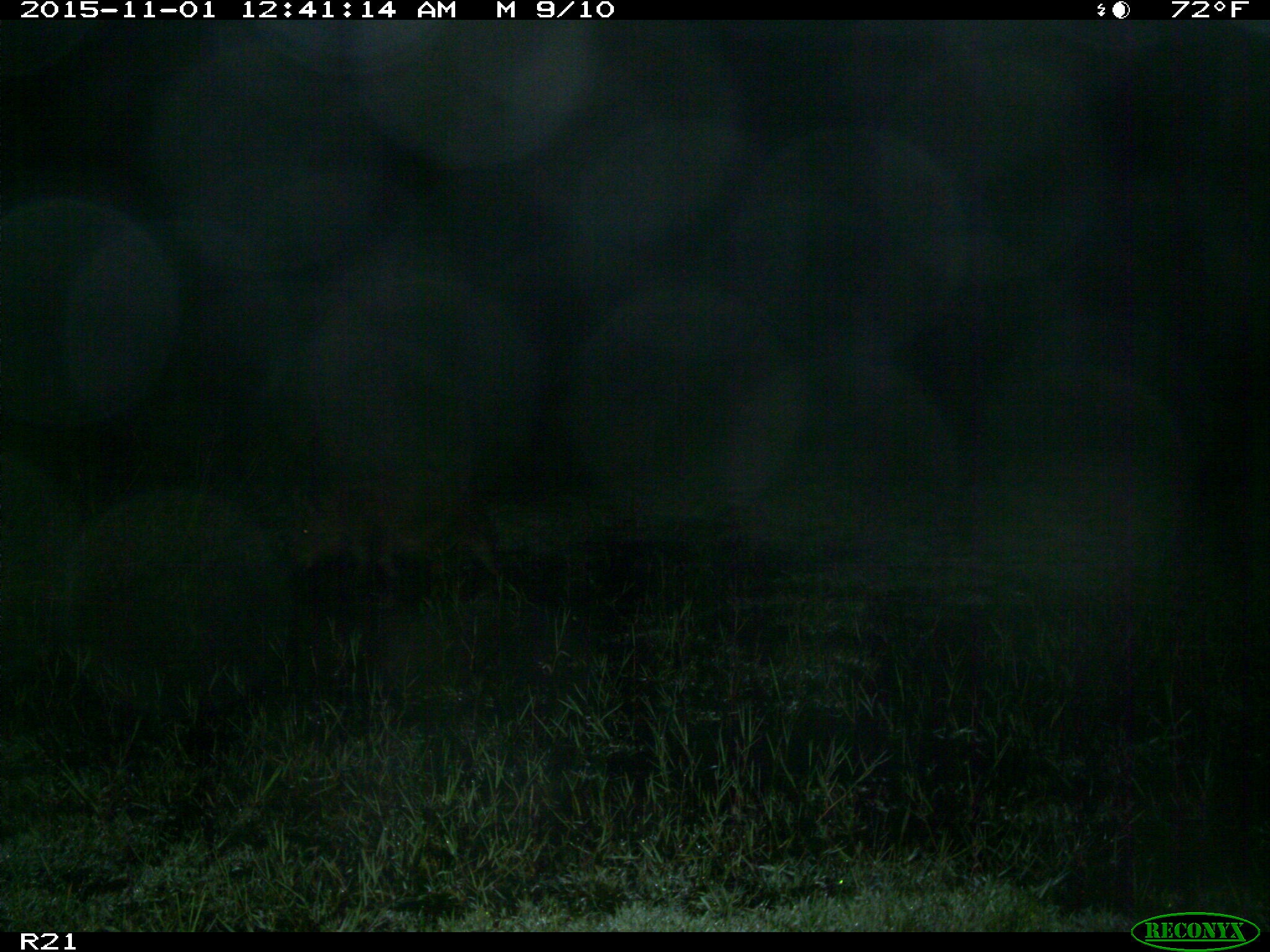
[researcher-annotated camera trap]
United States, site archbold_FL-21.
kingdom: Animalia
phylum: Chordata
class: Mammalia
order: Artiodactyla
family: Suidae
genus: Sus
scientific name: Sus scrofa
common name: wild boar